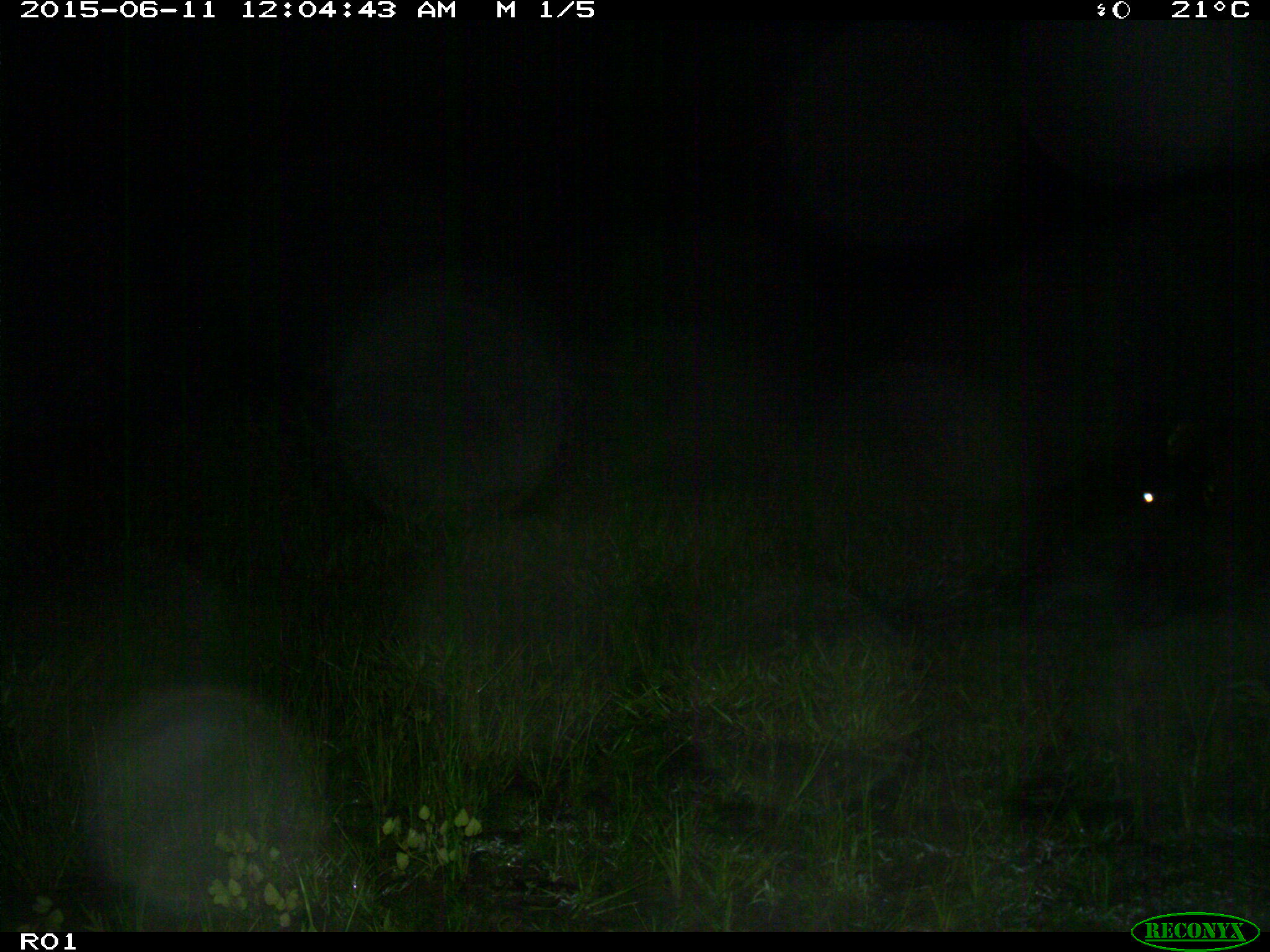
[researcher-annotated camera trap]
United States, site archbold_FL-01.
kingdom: Animalia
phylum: Chordata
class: Mammalia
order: Artiodactyla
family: Bovidae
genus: Bos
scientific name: Bos taurus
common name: domestic cow